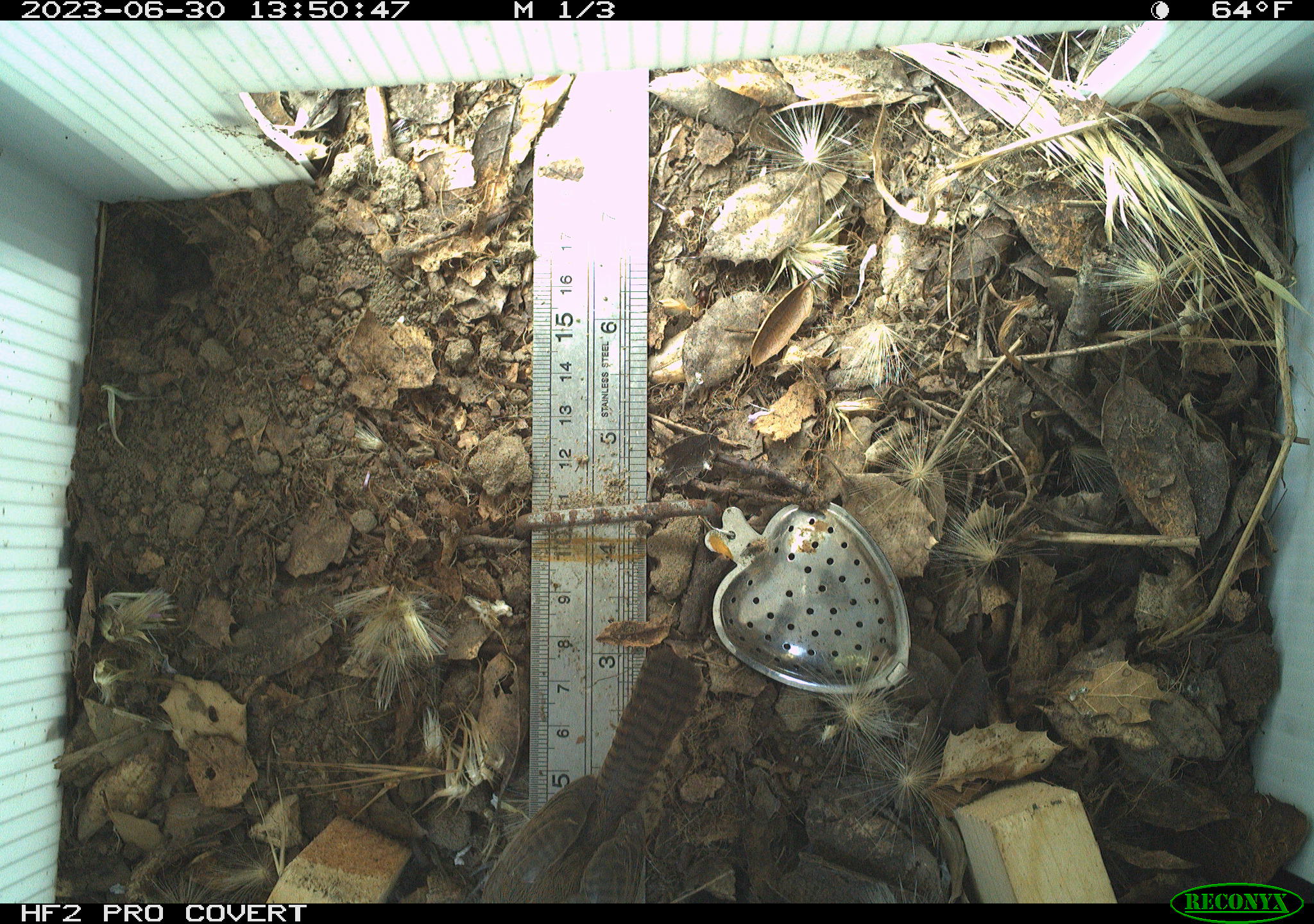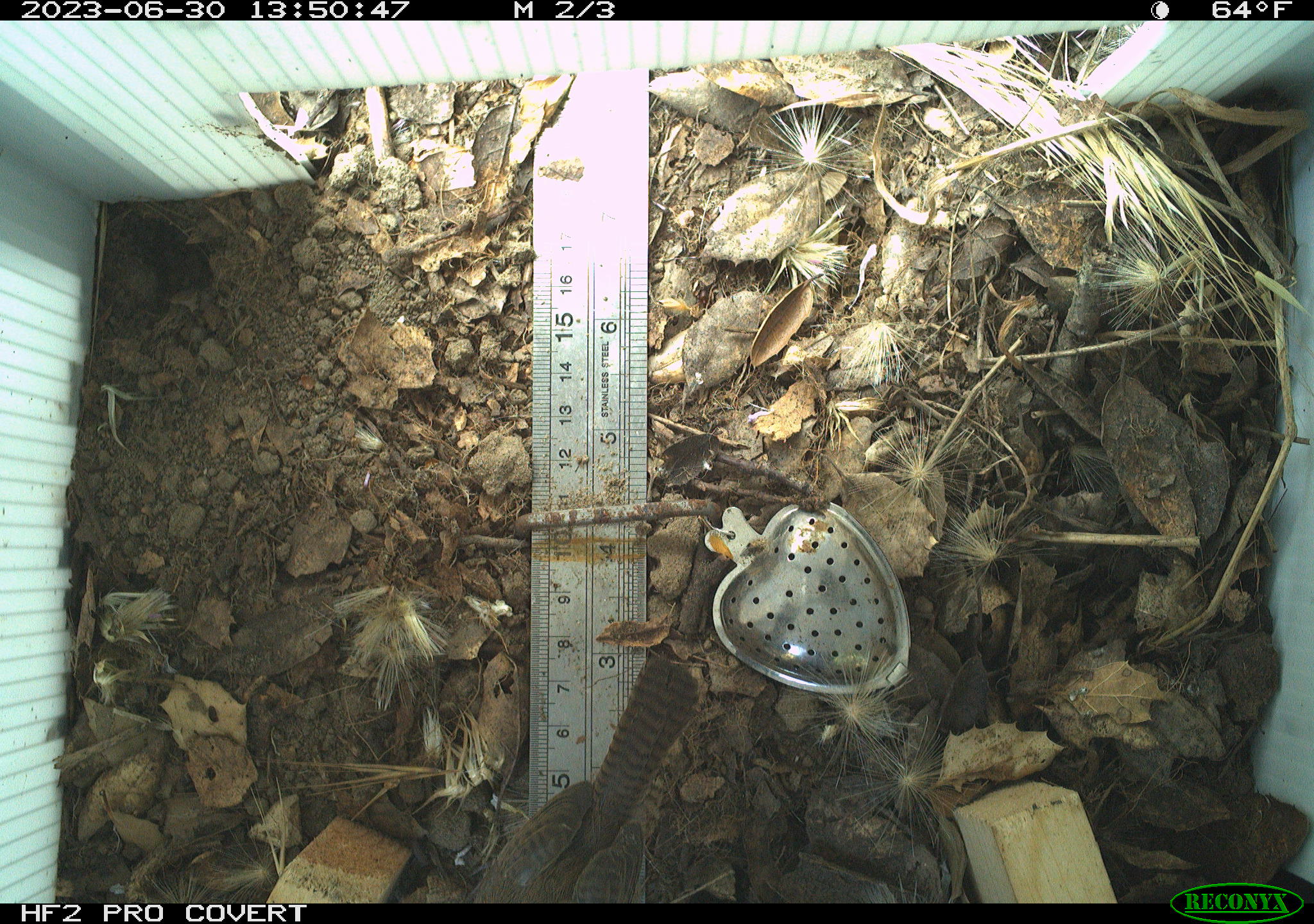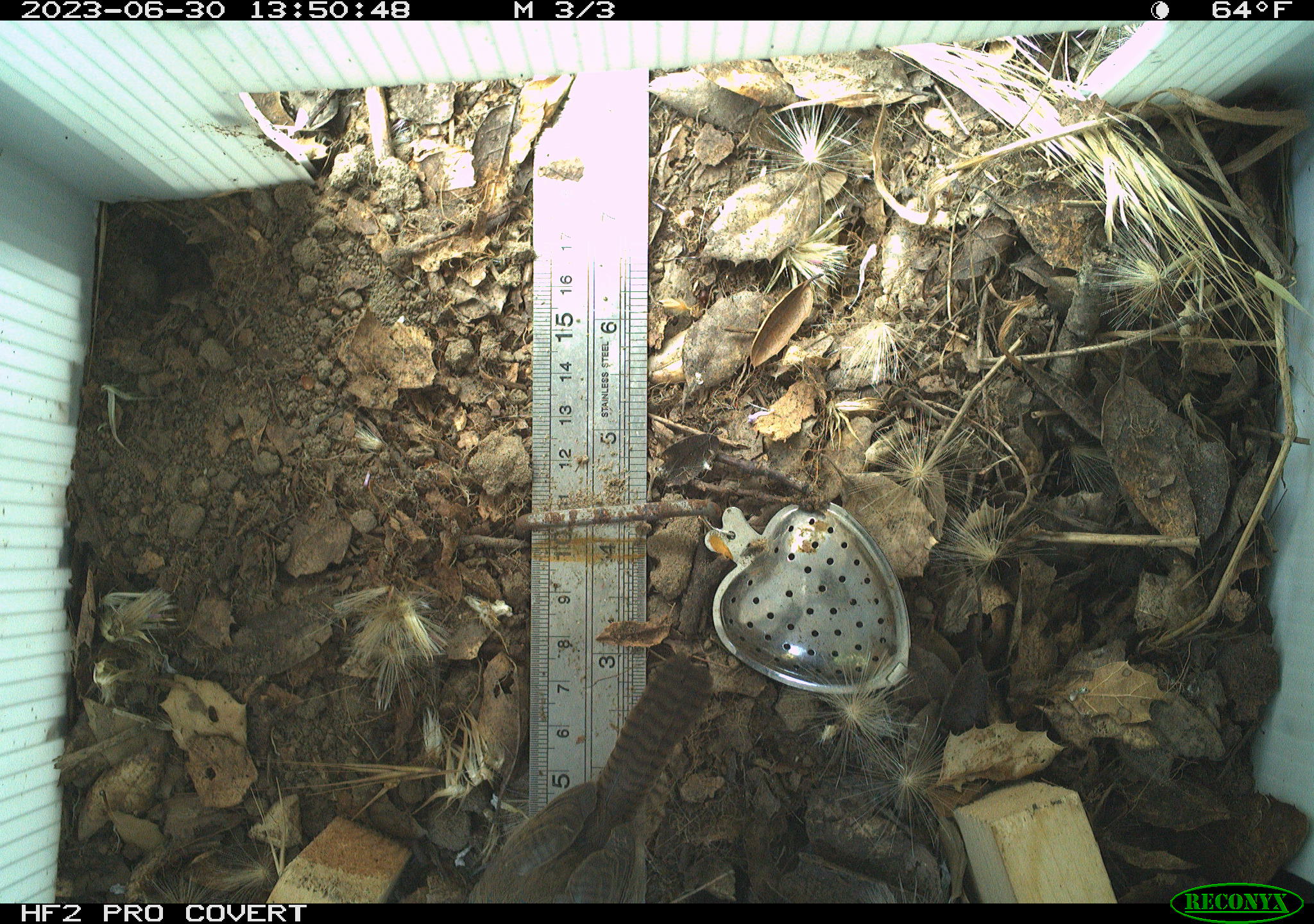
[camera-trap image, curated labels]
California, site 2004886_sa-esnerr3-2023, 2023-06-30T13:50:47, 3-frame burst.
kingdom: Animalia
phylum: Chordata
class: Aves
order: Passeriformes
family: Troglodytidae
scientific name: Troglodytidae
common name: wren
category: troglodytidae family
Troglodytidae family (wren) (Troglodytidae).